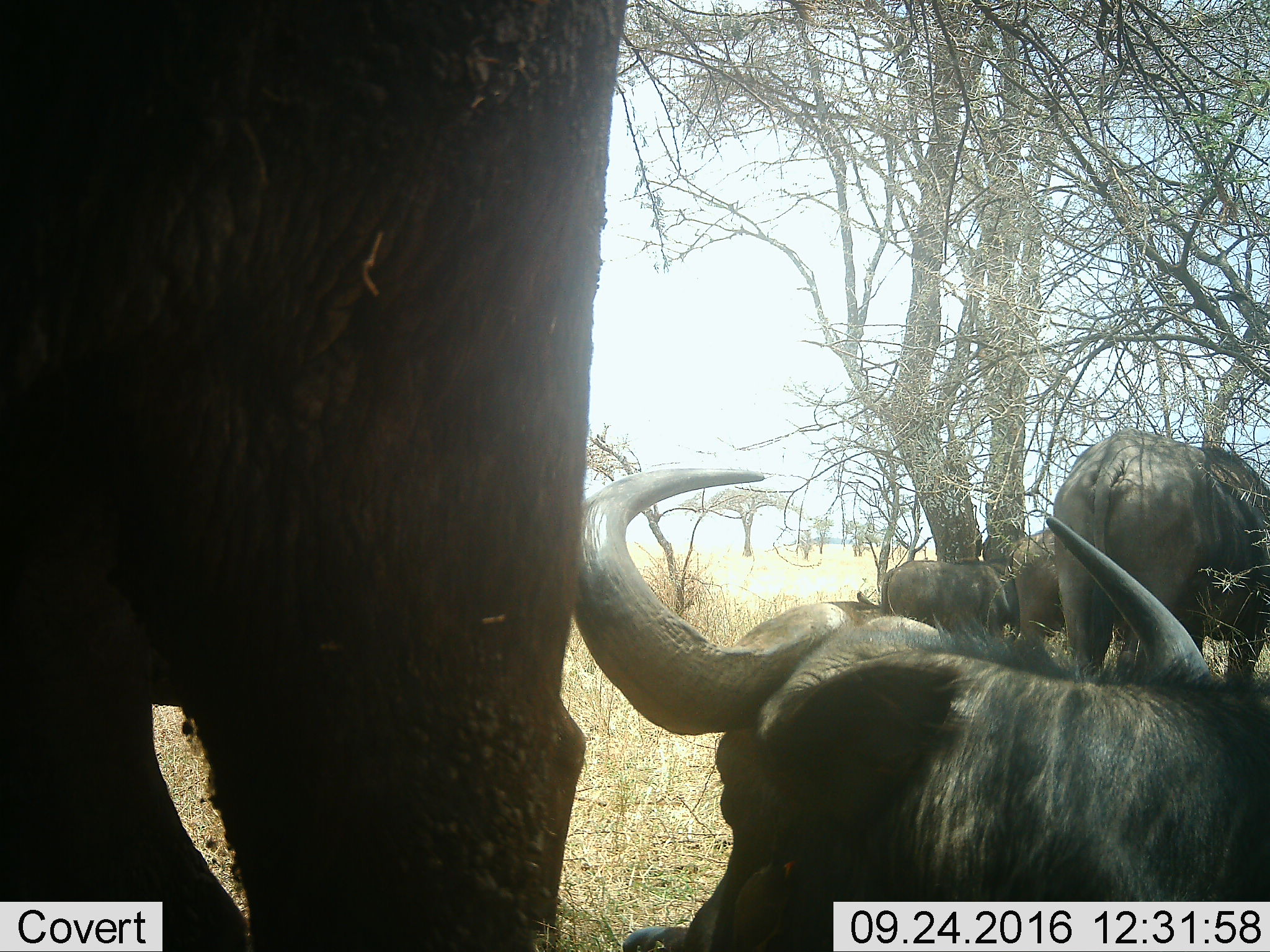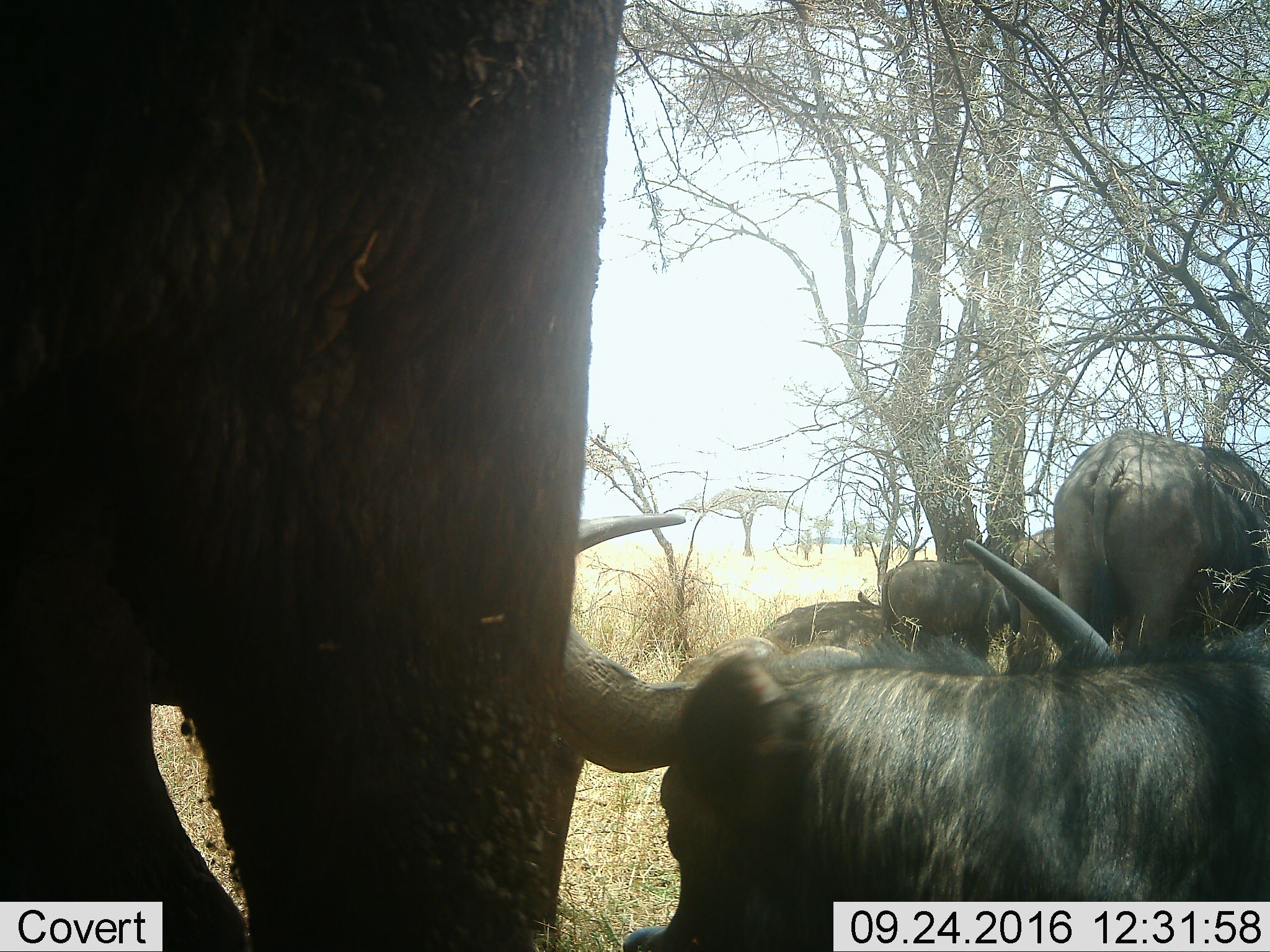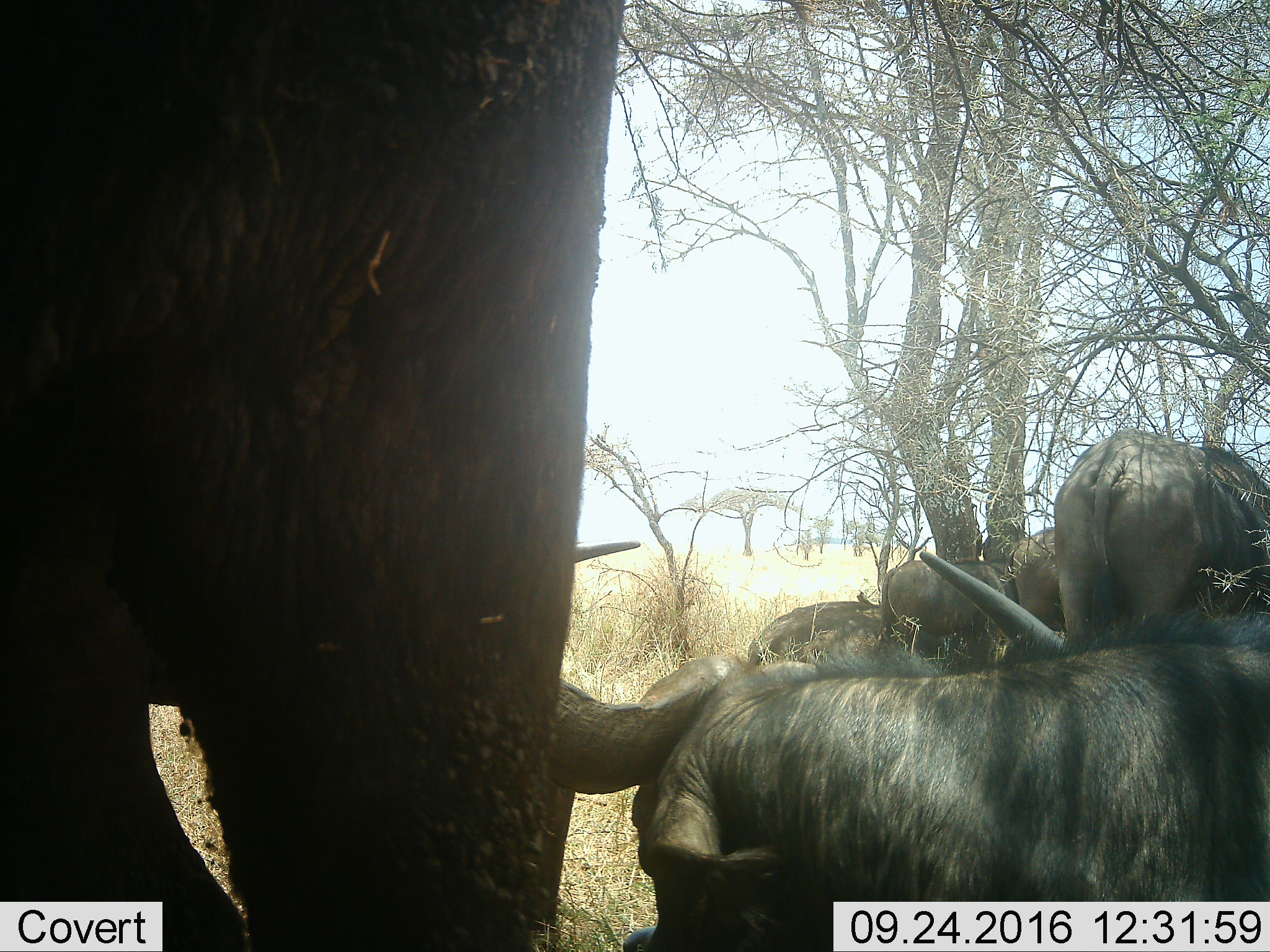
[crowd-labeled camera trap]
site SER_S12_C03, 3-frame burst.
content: unidentified animal